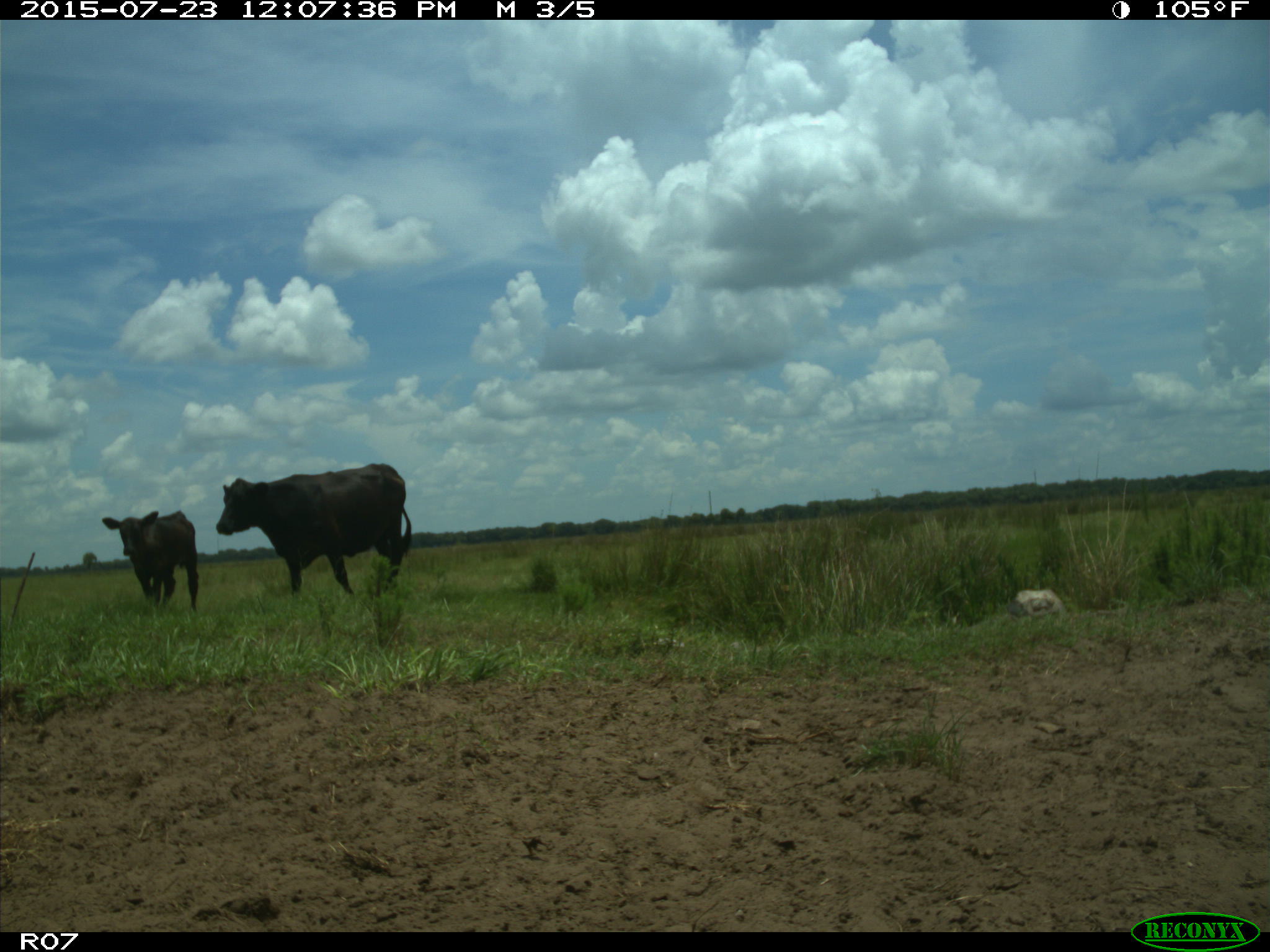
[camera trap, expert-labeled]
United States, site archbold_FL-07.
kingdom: Animalia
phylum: Chordata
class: Mammalia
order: Artiodactyla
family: Bovidae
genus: Bos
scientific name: Bos taurus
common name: domestic cow